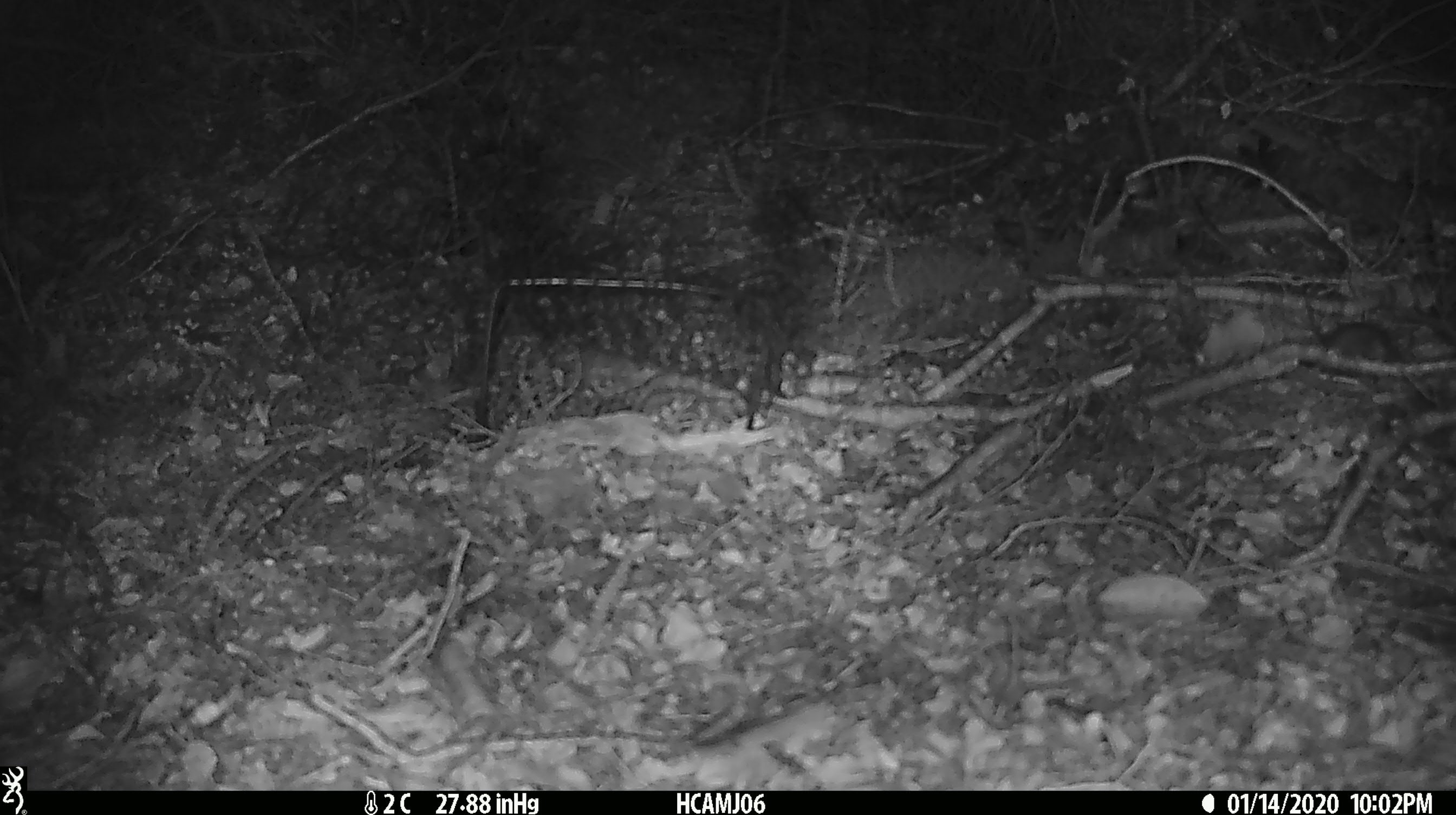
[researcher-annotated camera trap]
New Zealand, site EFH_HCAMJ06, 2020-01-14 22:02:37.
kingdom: Animalia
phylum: Chordata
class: Mammalia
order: Rodentia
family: Muridae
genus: Mus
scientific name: Mus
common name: mouse